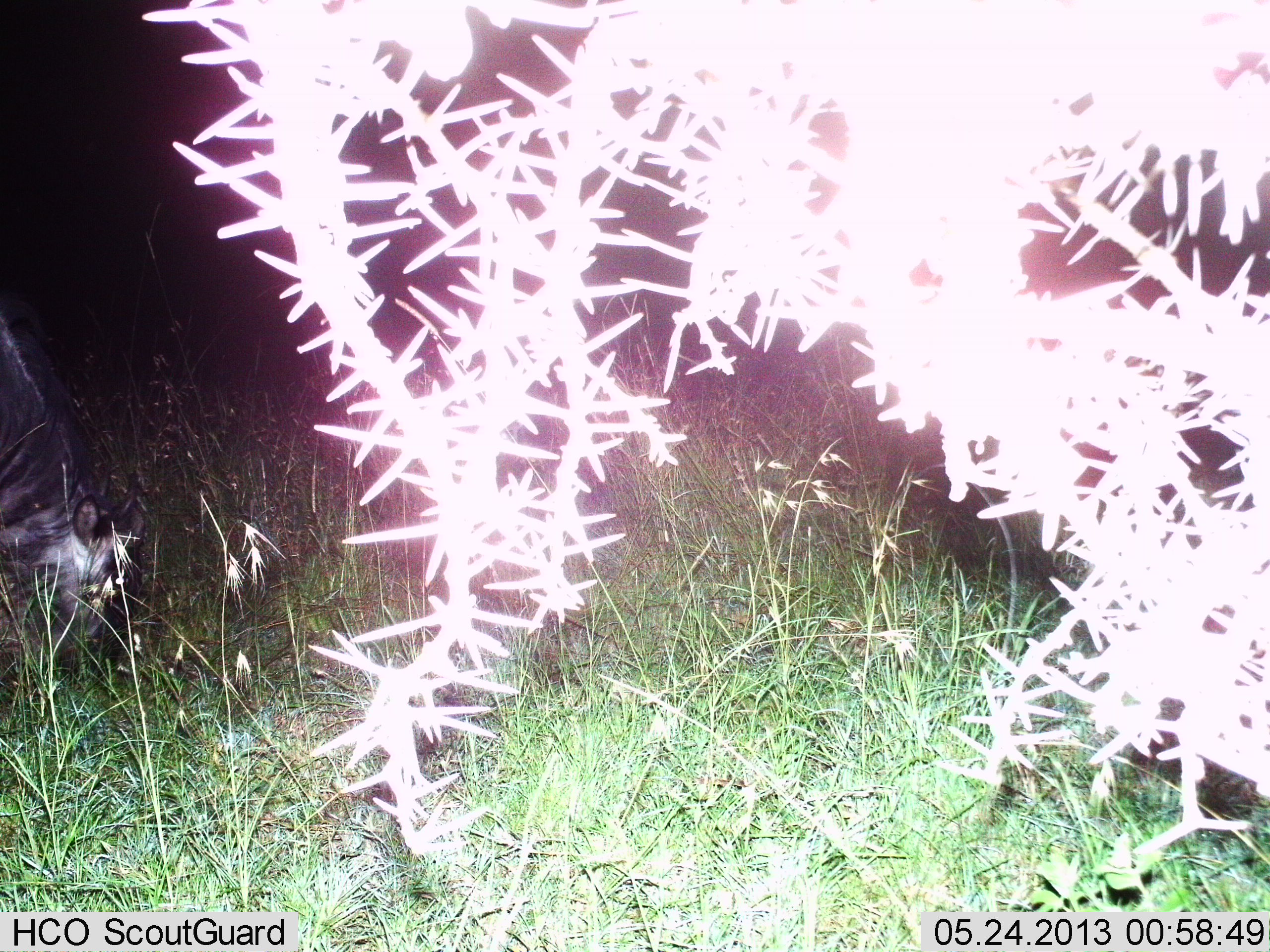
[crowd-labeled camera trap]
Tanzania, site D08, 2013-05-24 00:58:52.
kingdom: Animalia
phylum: Chordata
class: Mammalia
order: Artiodactyla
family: Bovidae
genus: Connochaetes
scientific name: Connochaetes taurinus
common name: blue wildebeest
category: wildebeest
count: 1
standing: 12%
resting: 0%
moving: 0%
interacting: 0%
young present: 4%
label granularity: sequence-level